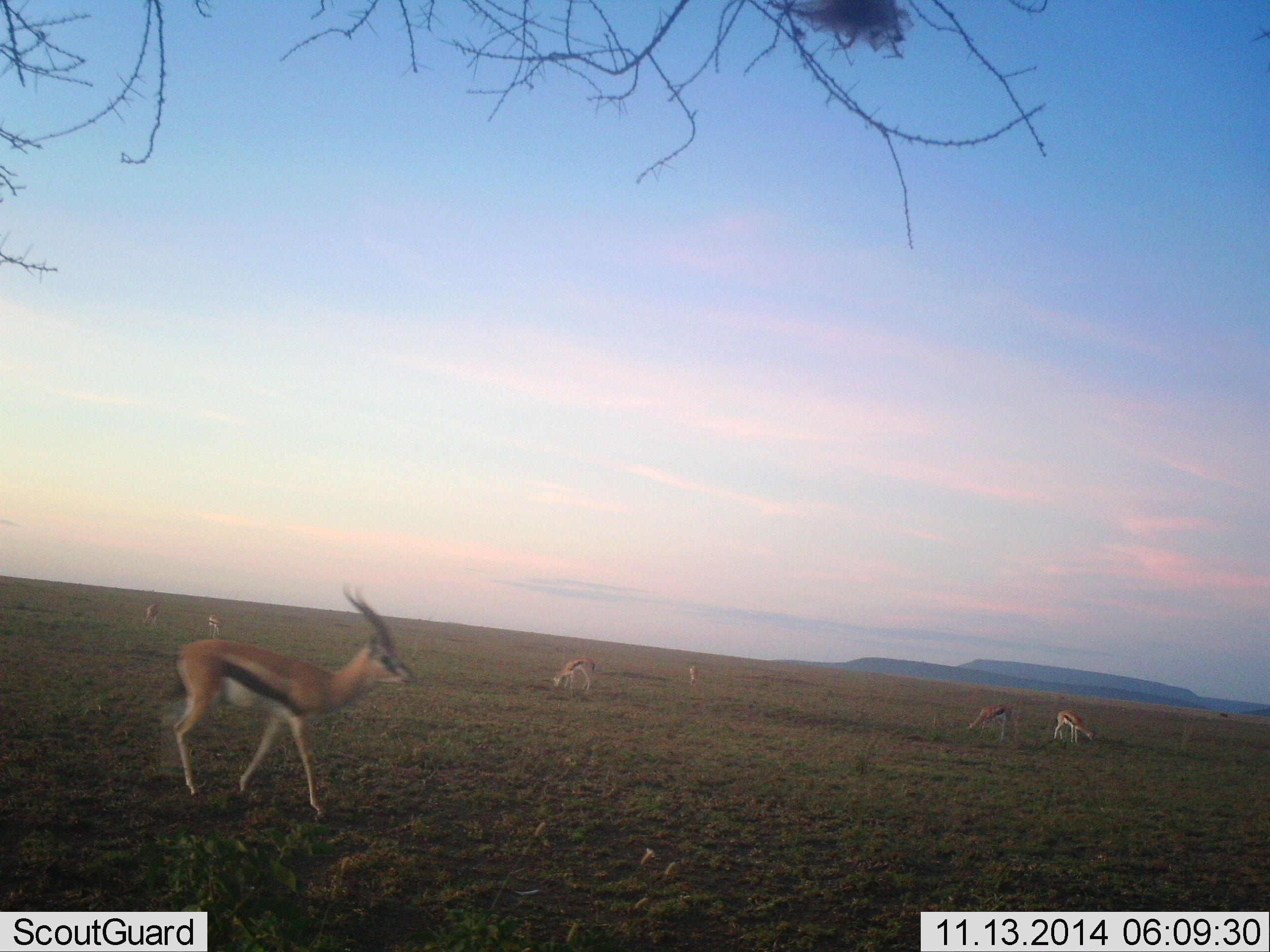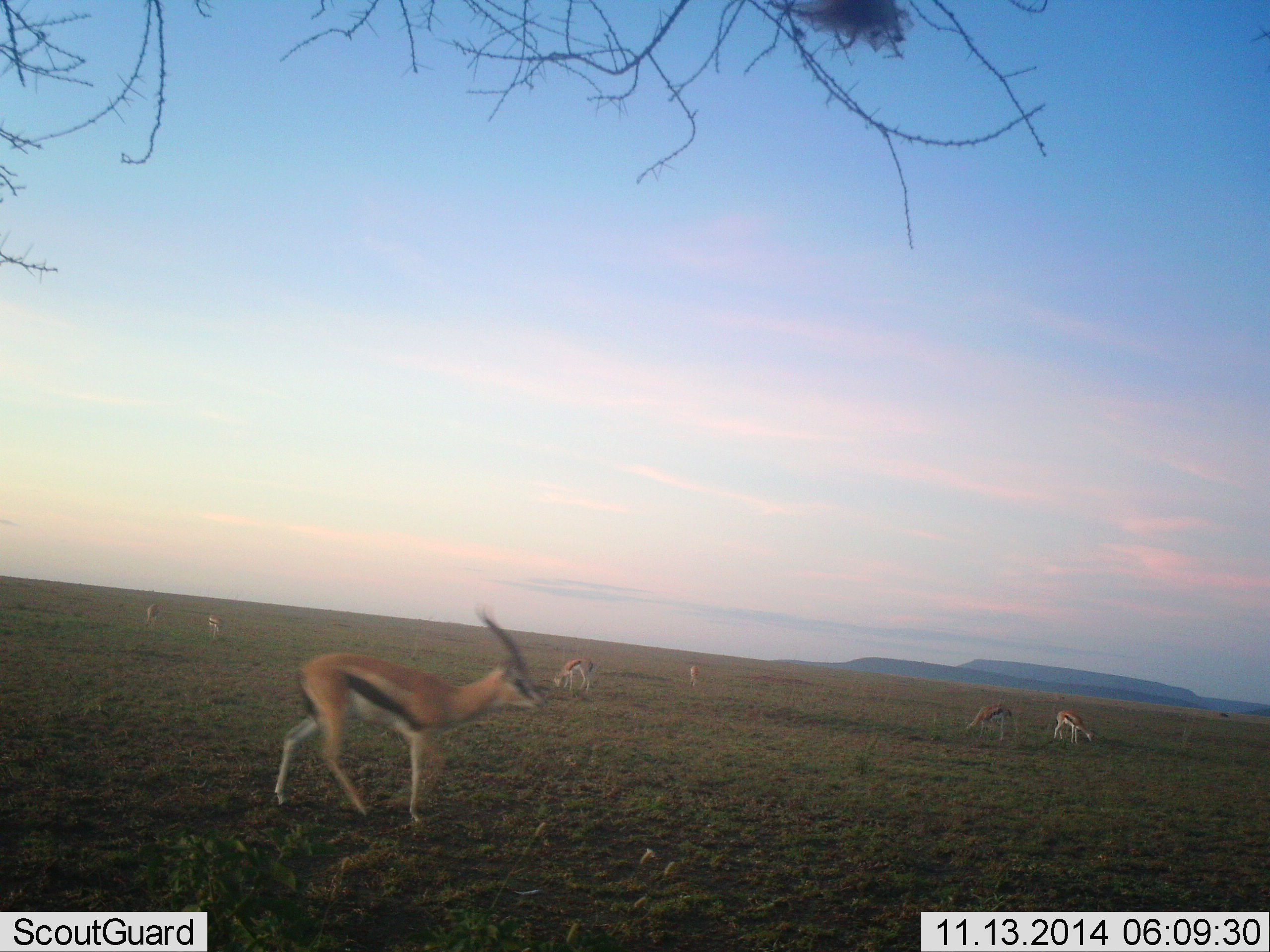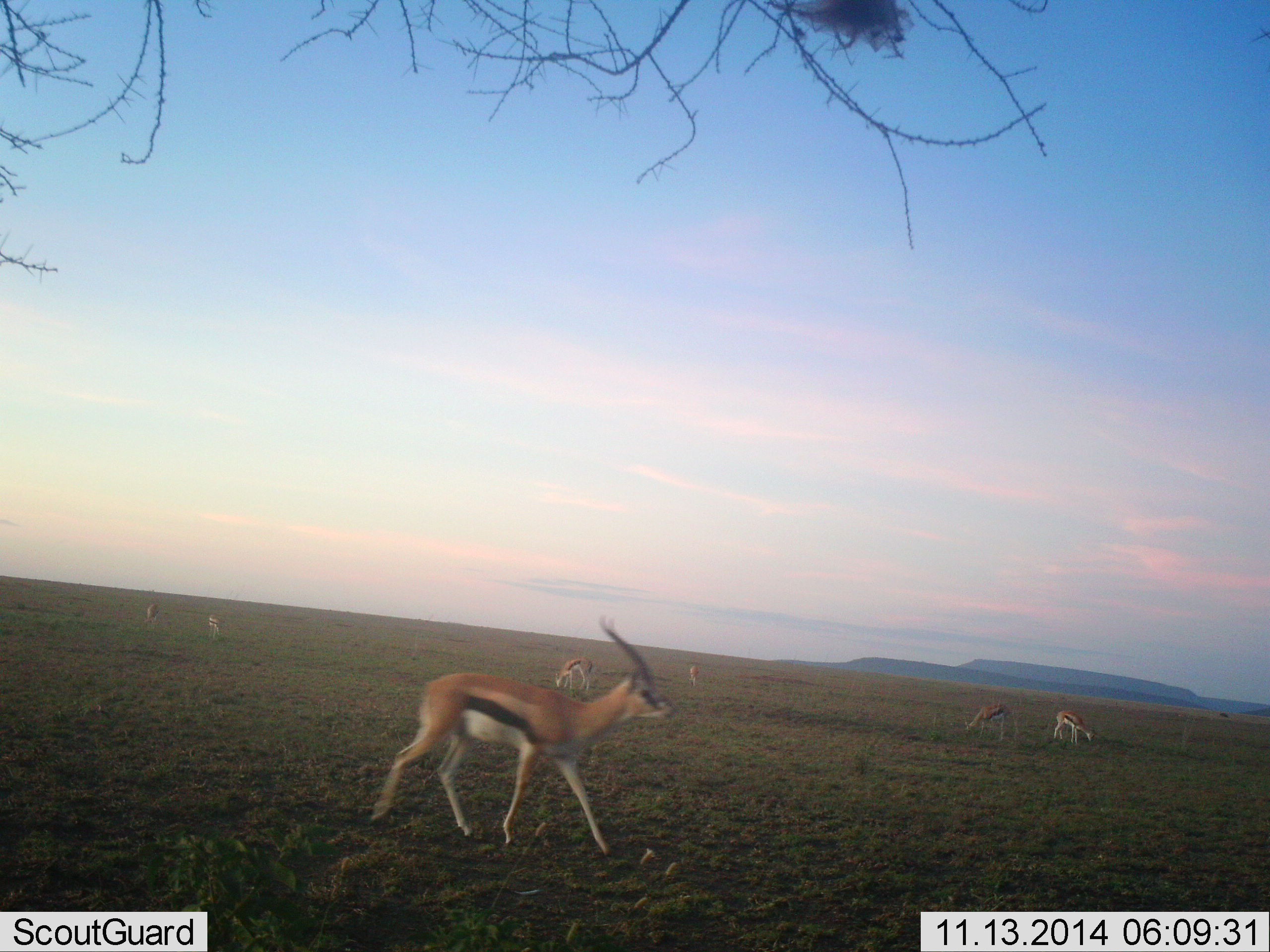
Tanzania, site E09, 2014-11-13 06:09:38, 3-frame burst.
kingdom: Animalia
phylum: Chordata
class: Mammalia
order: Artiodactyla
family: Bovidae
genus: Eudorcas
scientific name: Eudorcas thomsonii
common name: thomson's gazelle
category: gazellethomsons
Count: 7.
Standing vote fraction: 36%.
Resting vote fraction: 0%.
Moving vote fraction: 73%.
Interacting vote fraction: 0%.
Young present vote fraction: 0%.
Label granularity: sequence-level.